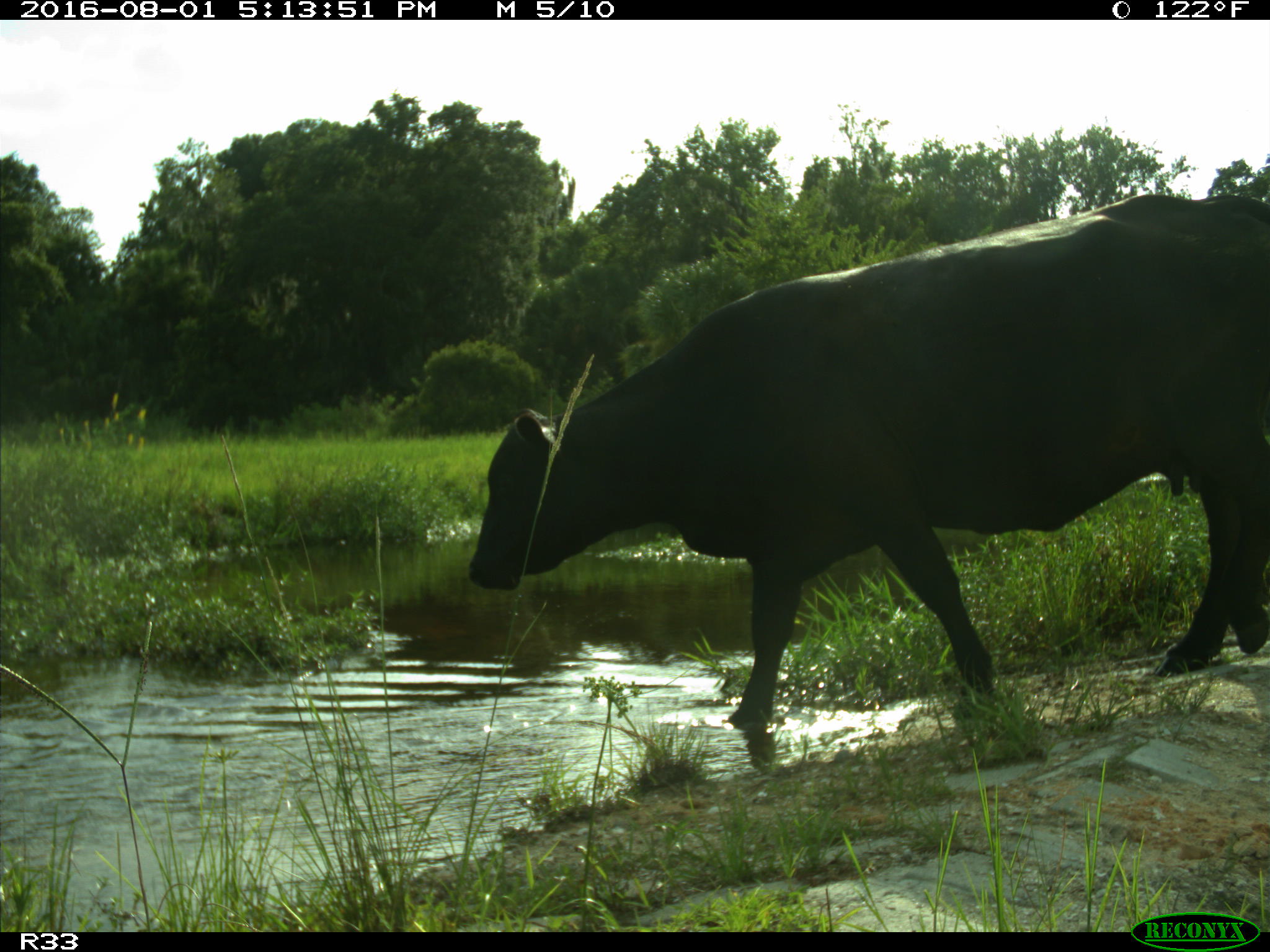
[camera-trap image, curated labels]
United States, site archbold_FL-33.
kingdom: Animalia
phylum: Chordata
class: Mammalia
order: Artiodactyla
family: Bovidae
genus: Bos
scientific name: Bos taurus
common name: domestic cow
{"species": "Bos taurus (domestic cow)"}